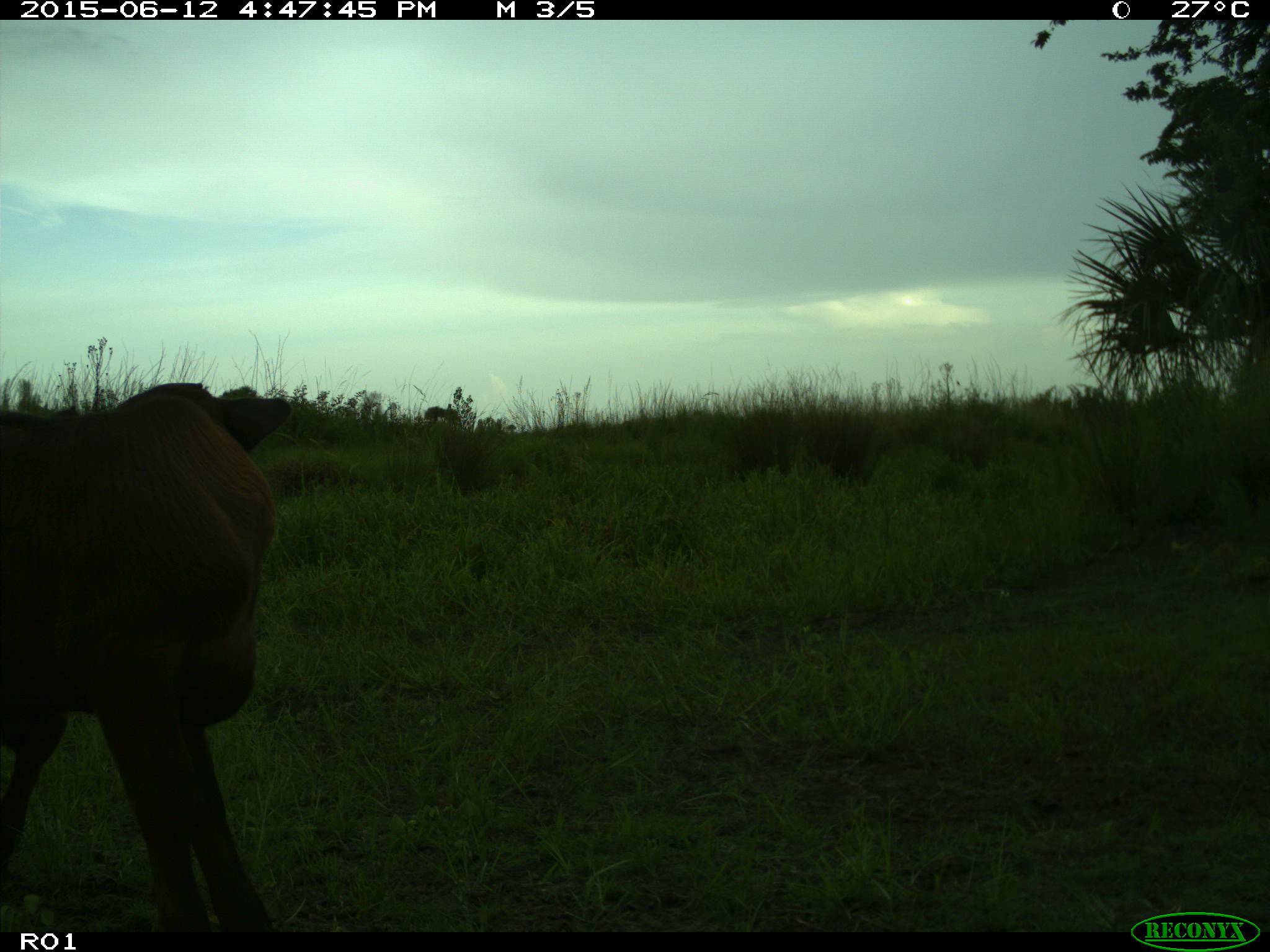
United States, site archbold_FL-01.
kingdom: Animalia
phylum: Chordata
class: Mammalia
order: Artiodactyla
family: Bovidae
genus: Bos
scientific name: Bos taurus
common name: domestic cow